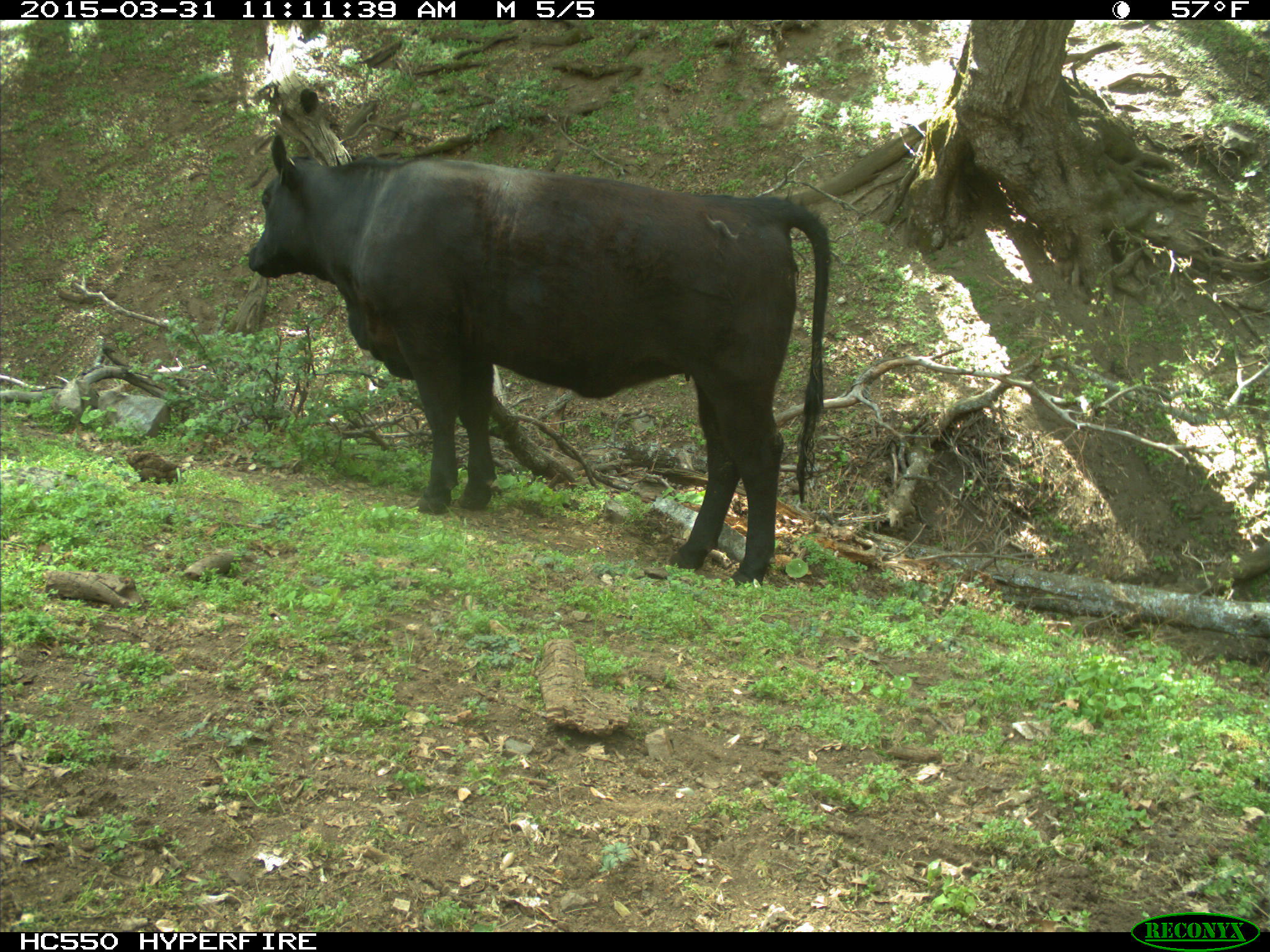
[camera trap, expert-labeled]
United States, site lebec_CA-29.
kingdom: Animalia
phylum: Chordata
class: Mammalia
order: Artiodactyla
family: Bovidae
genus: Bos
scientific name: Bos taurus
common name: domestic cow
Bos taurus (domestic cow).